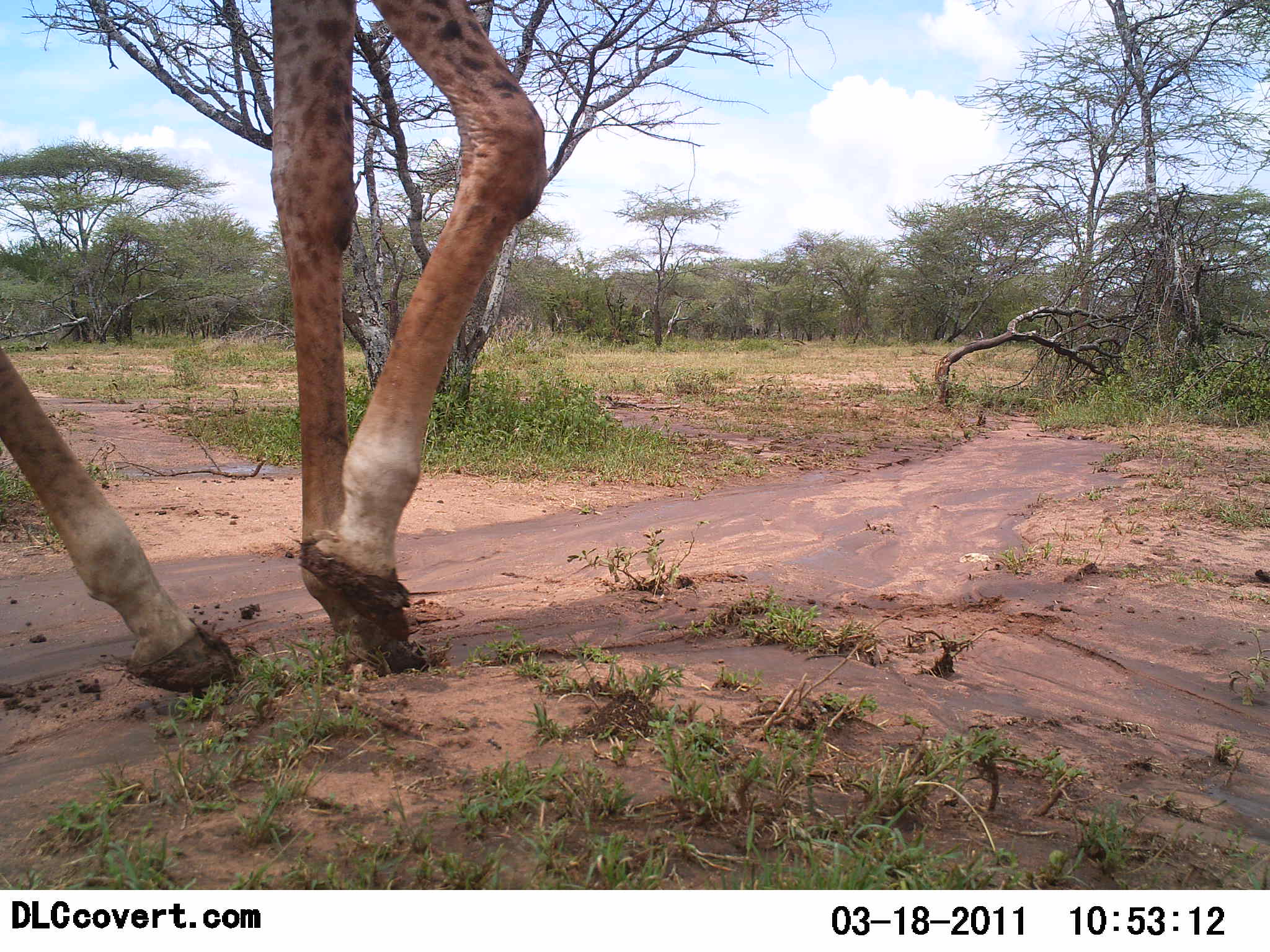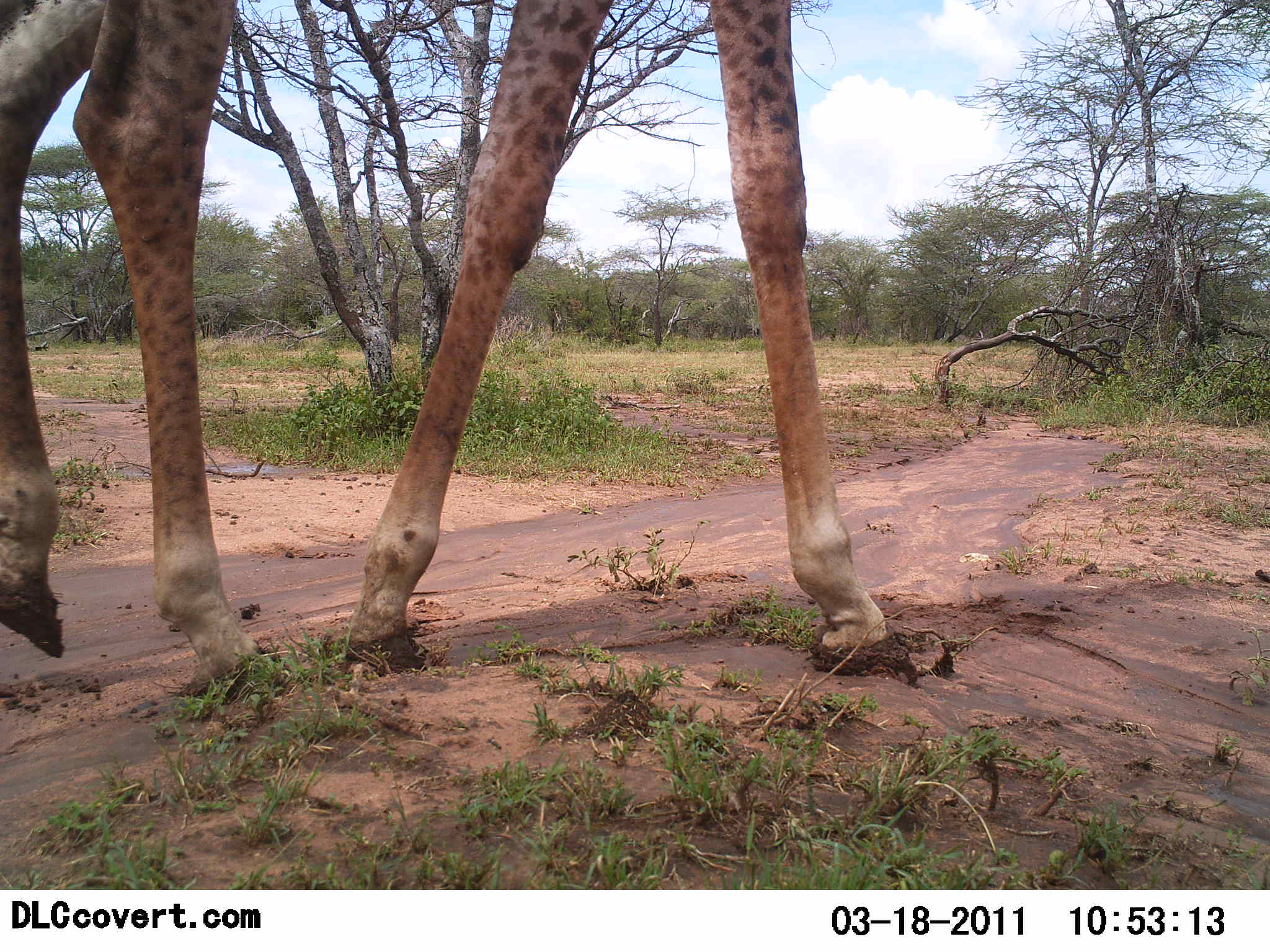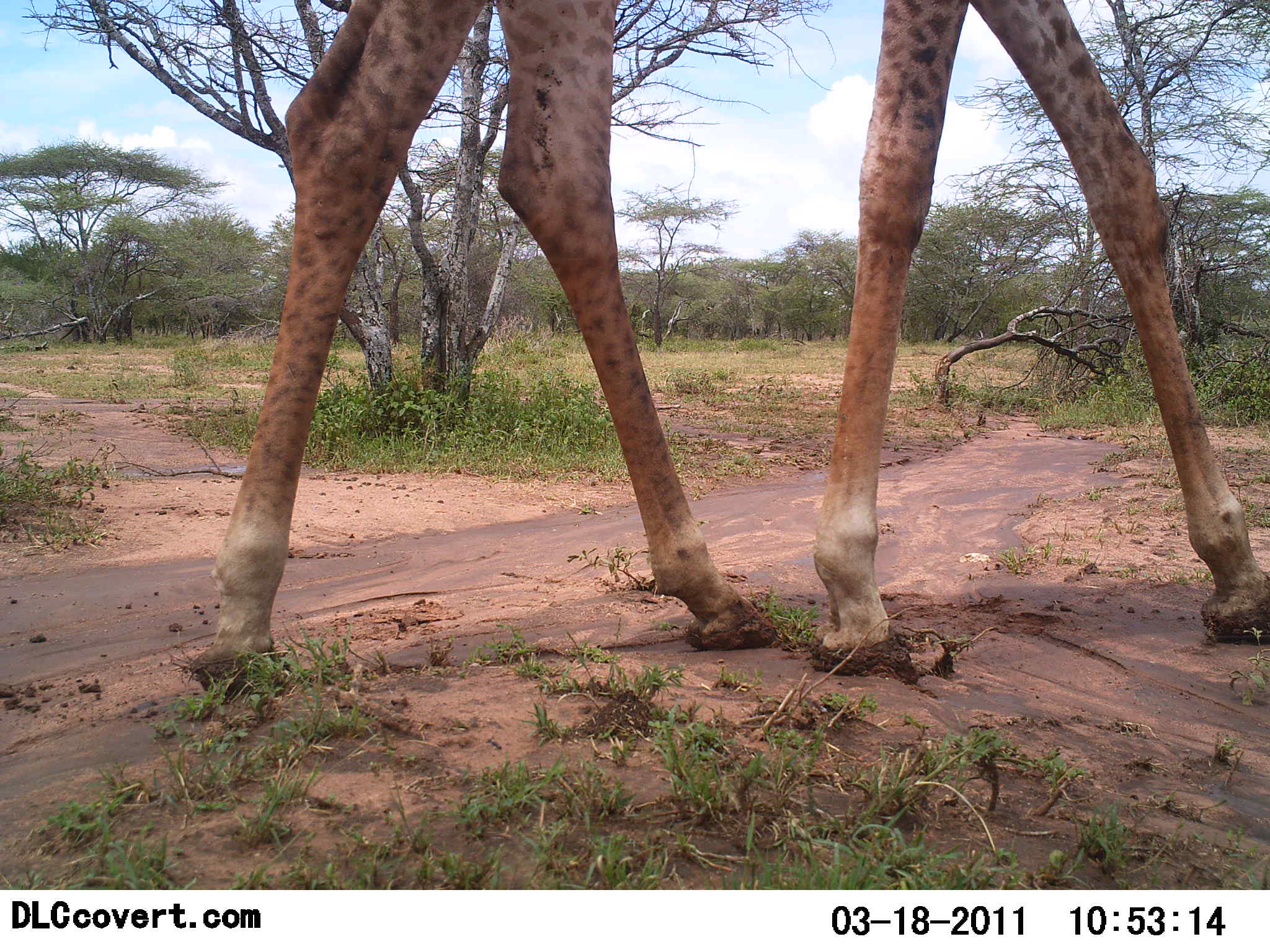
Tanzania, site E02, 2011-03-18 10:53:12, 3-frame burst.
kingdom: Animalia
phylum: Chordata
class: Mammalia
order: Artiodactyla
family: Giraffidae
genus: Giraffa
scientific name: Giraffa camelopardalis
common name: giraffe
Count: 1.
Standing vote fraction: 9%.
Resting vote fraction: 0%.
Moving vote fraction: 82%.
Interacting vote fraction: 0%.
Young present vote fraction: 0%.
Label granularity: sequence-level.